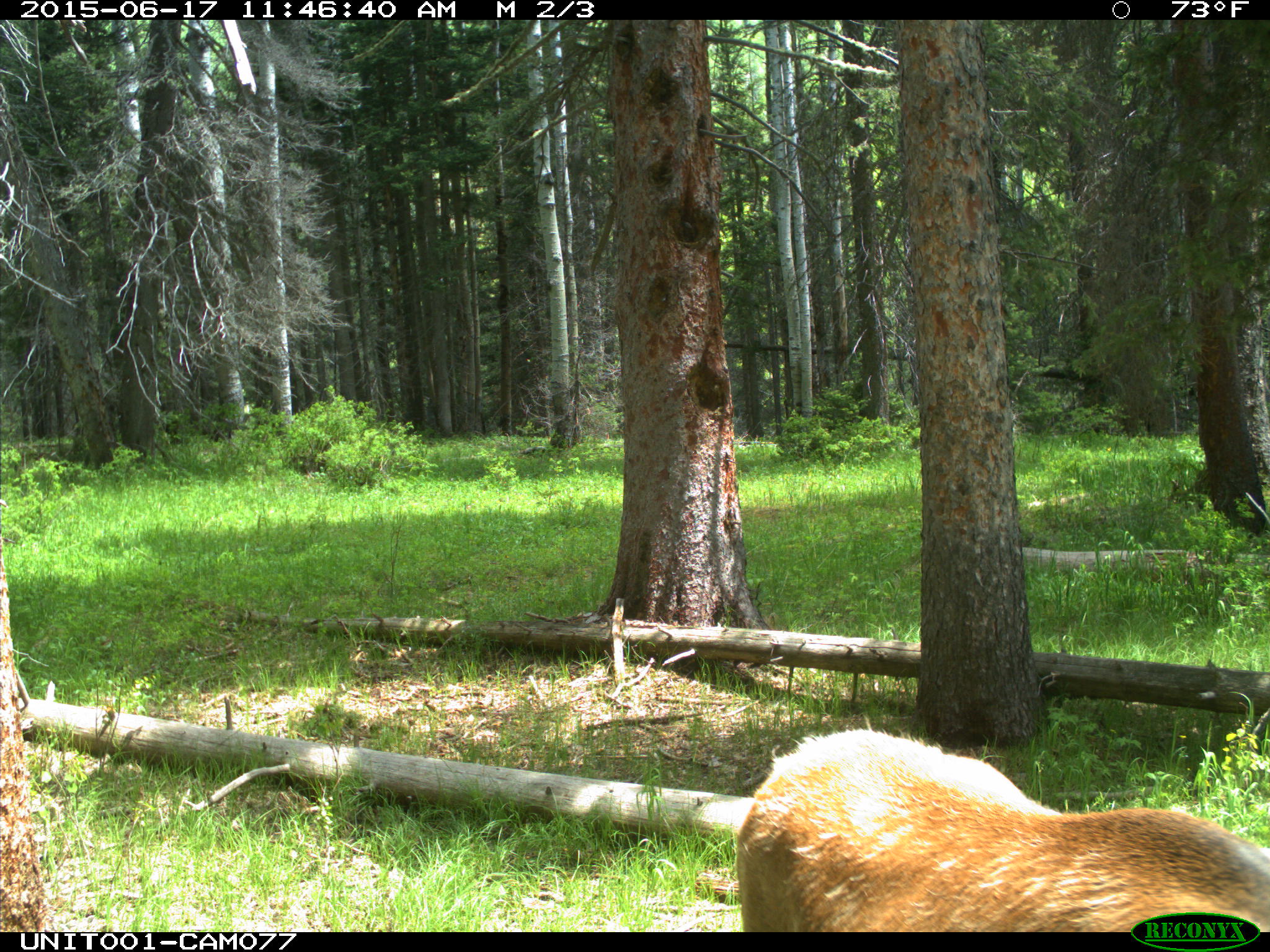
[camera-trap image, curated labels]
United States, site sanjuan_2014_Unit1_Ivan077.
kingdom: Animalia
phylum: Chordata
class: Mammalia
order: Artiodactyla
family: Cervidae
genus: Cervus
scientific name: Cervus elaphus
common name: red deer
Cervus elaphus (red deer).